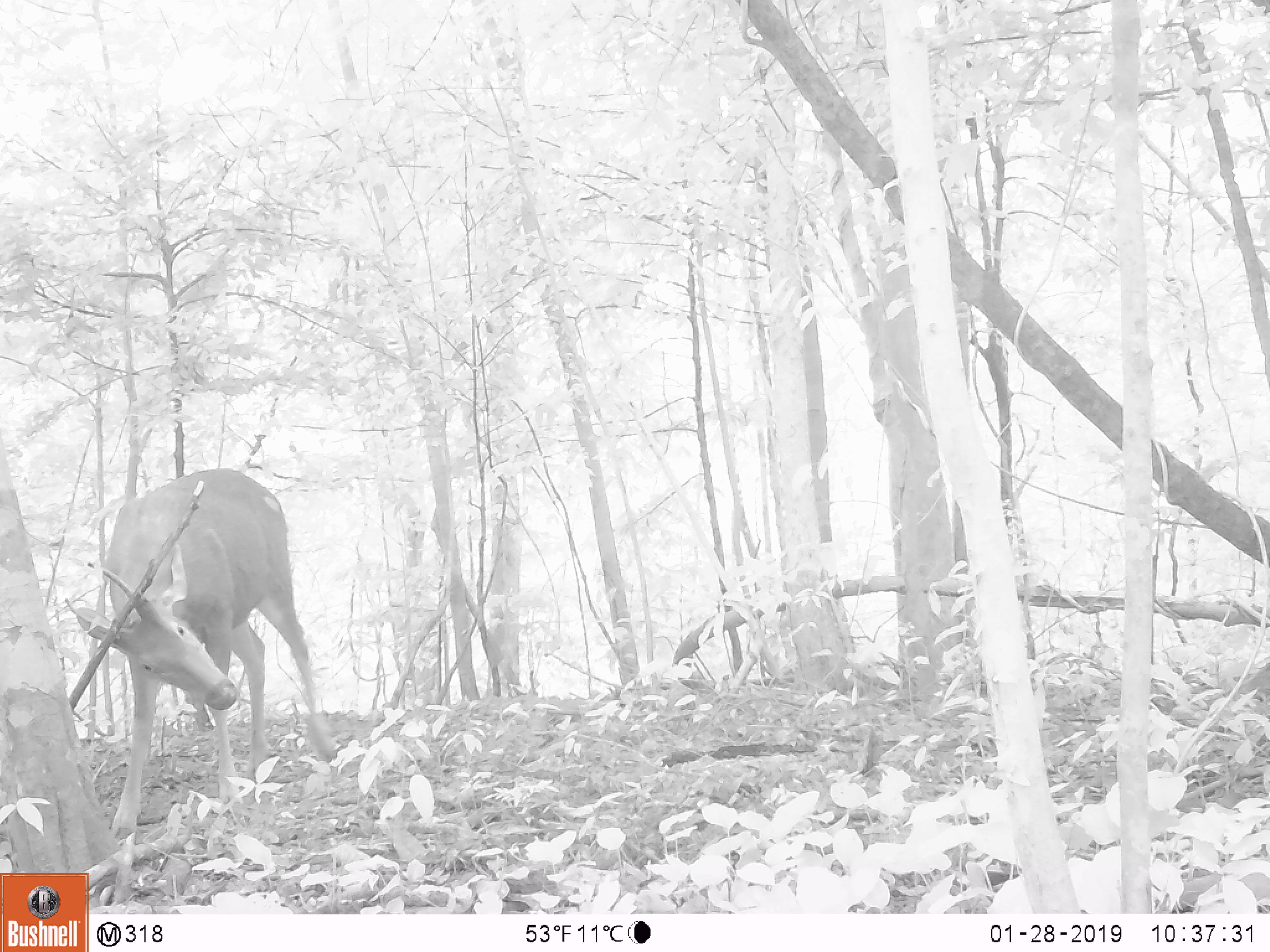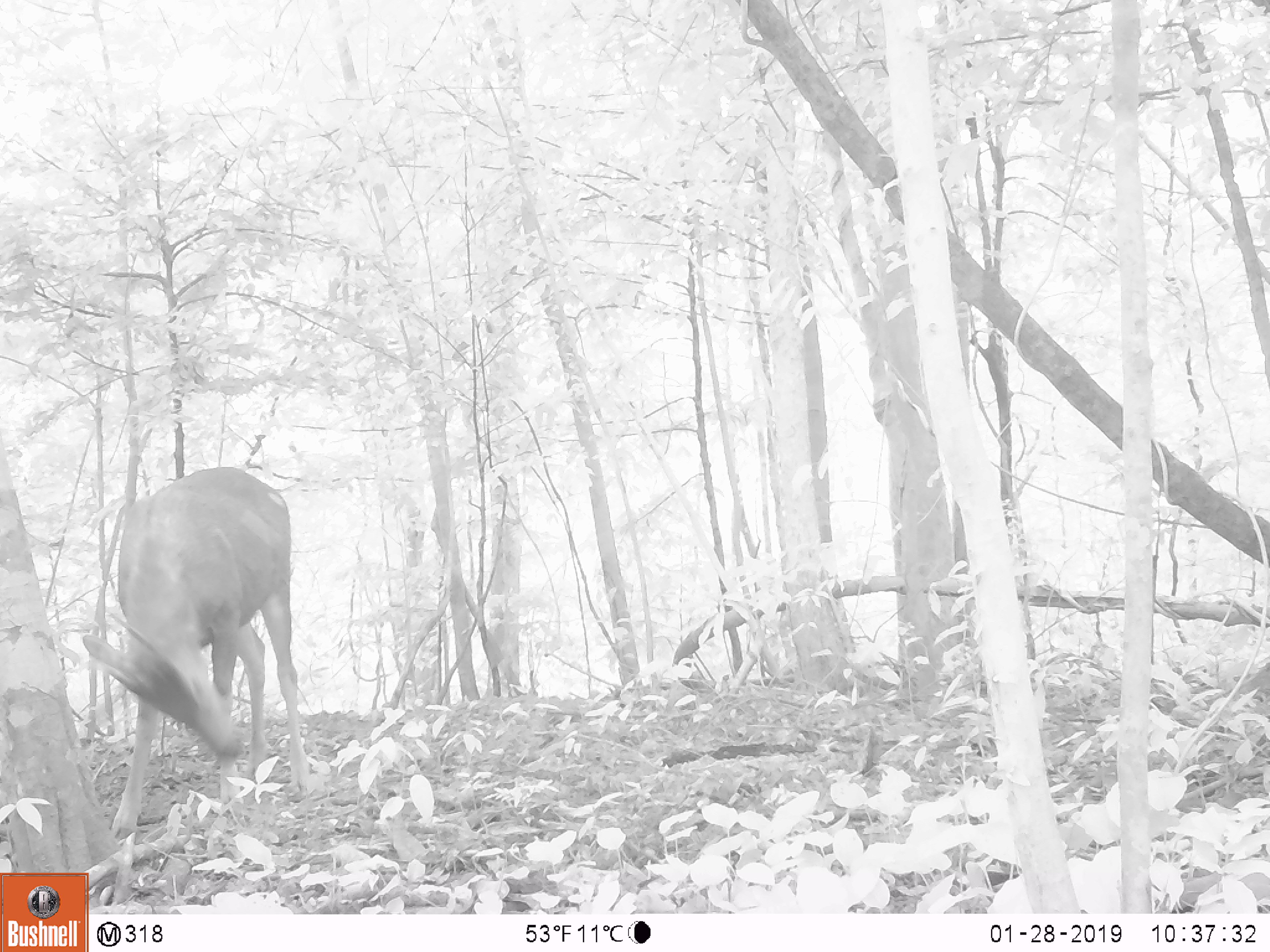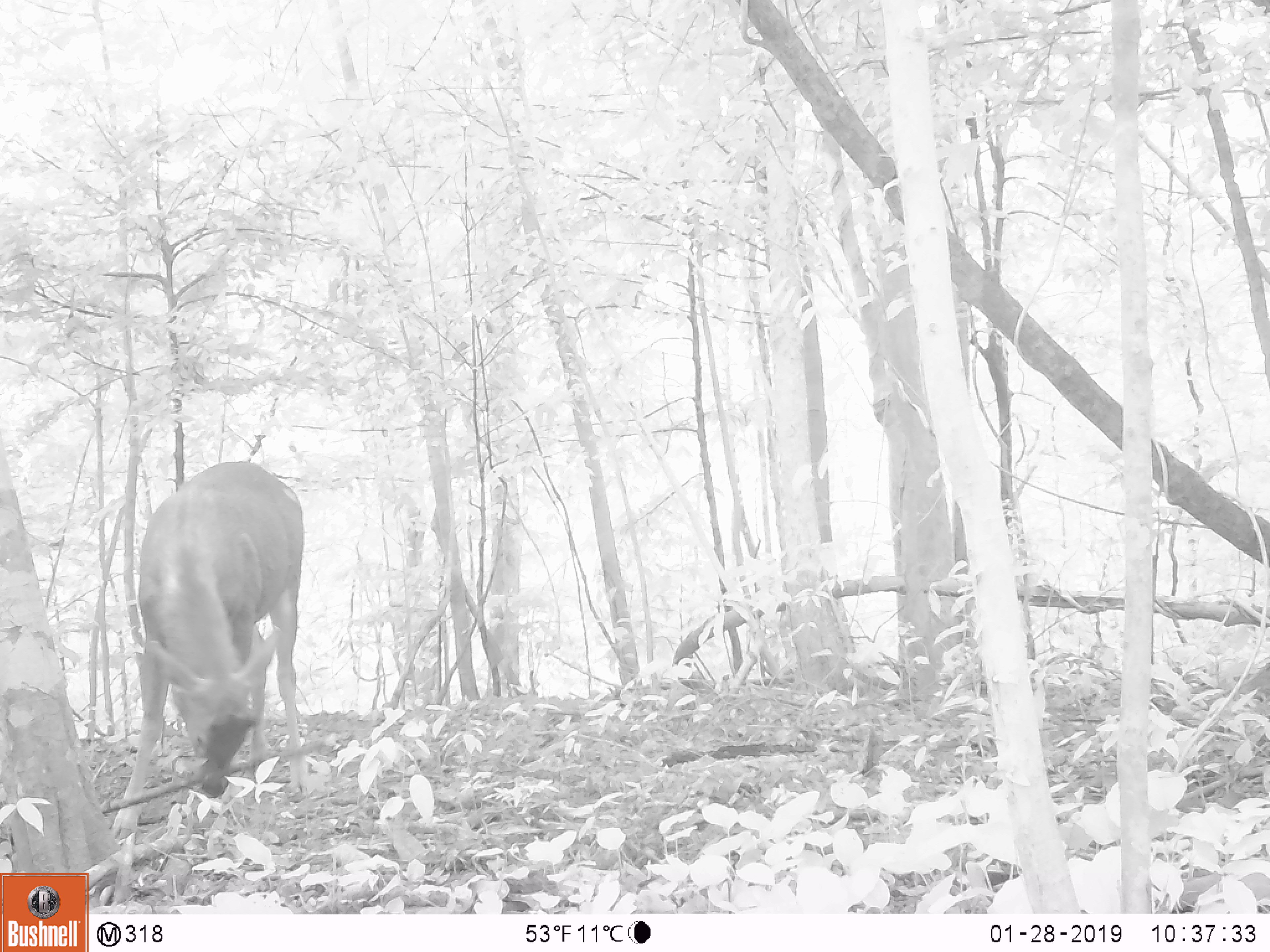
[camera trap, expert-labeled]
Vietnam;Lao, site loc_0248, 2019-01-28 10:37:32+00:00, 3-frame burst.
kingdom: Animalia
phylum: Chordata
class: Mammalia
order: Artiodactyla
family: Cervidae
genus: Rusa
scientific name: Rusa unicolor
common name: sambar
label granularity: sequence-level